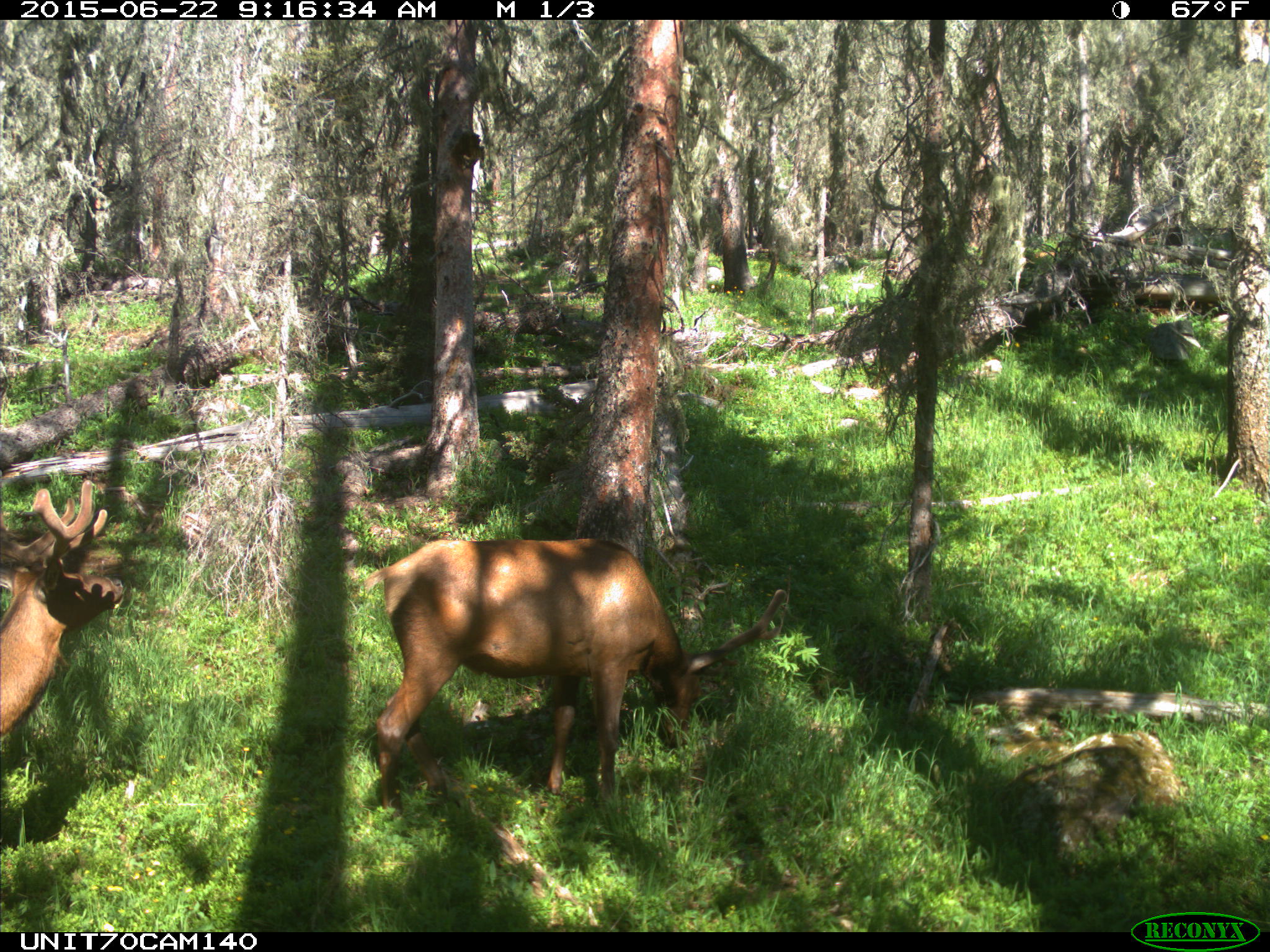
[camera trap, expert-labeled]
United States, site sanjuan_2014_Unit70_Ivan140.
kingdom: Animalia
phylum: Chordata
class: Mammalia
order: Artiodactyla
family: Cervidae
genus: Cervus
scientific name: Cervus elaphus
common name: red deer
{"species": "Cervus elaphus (red deer)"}